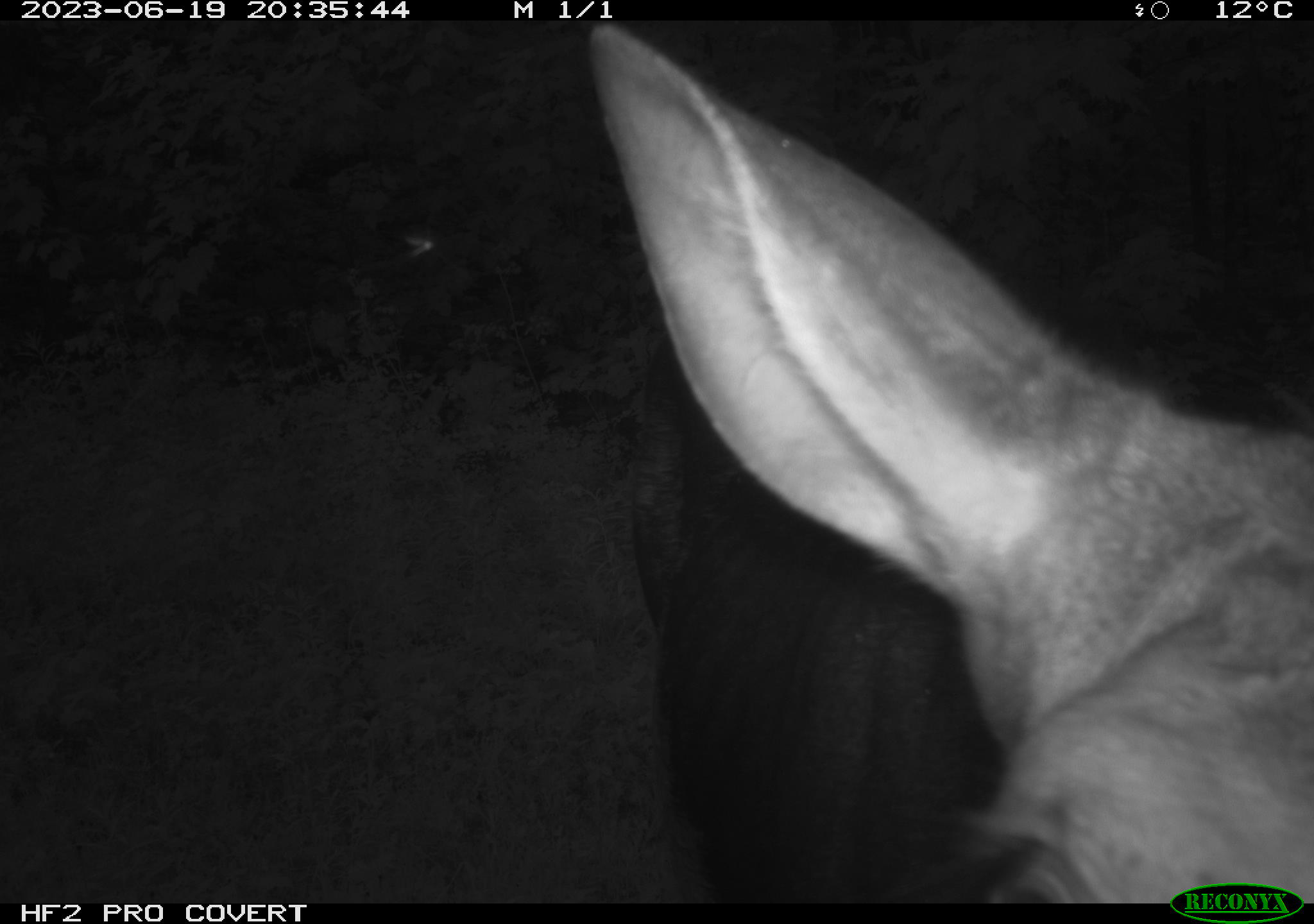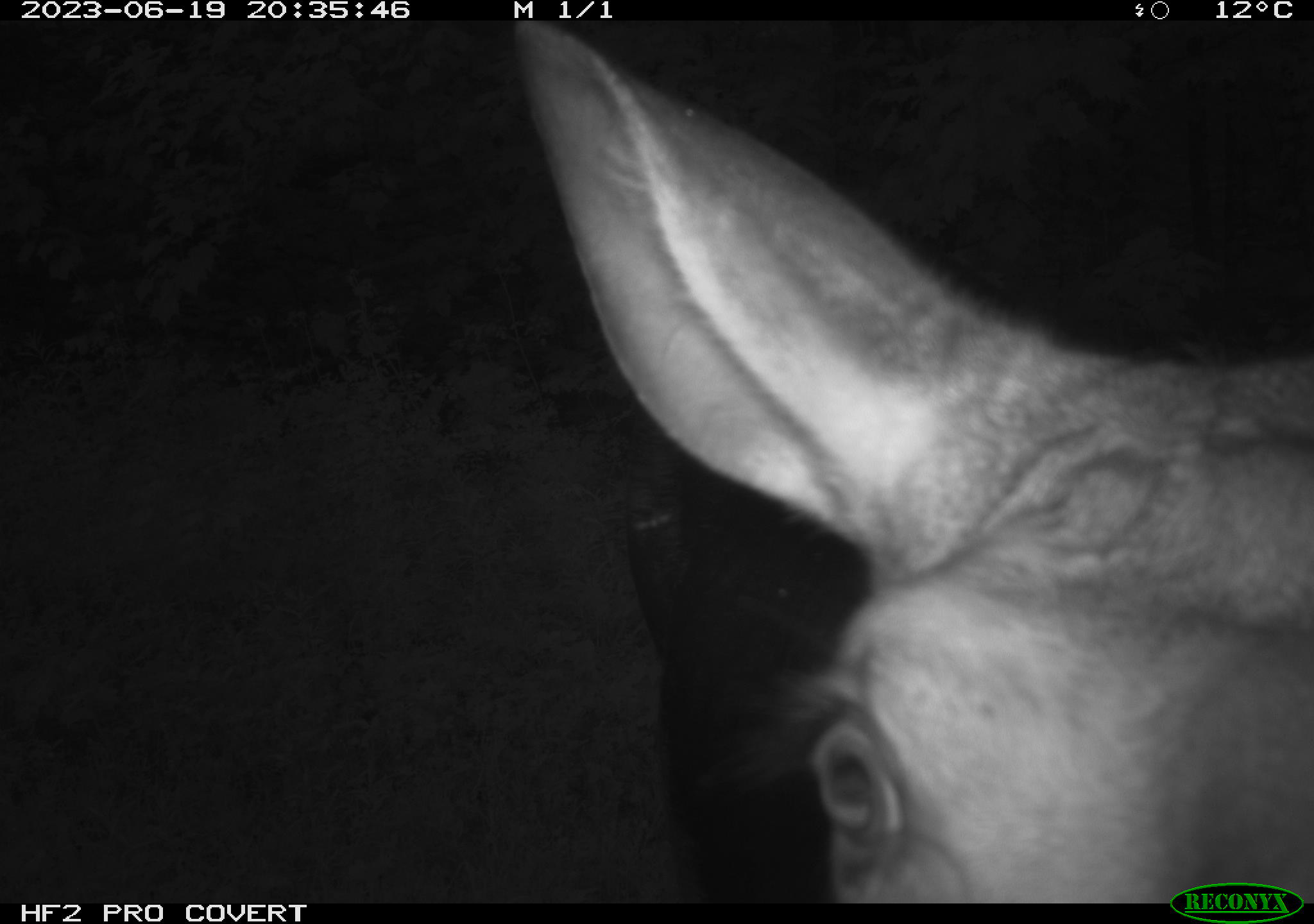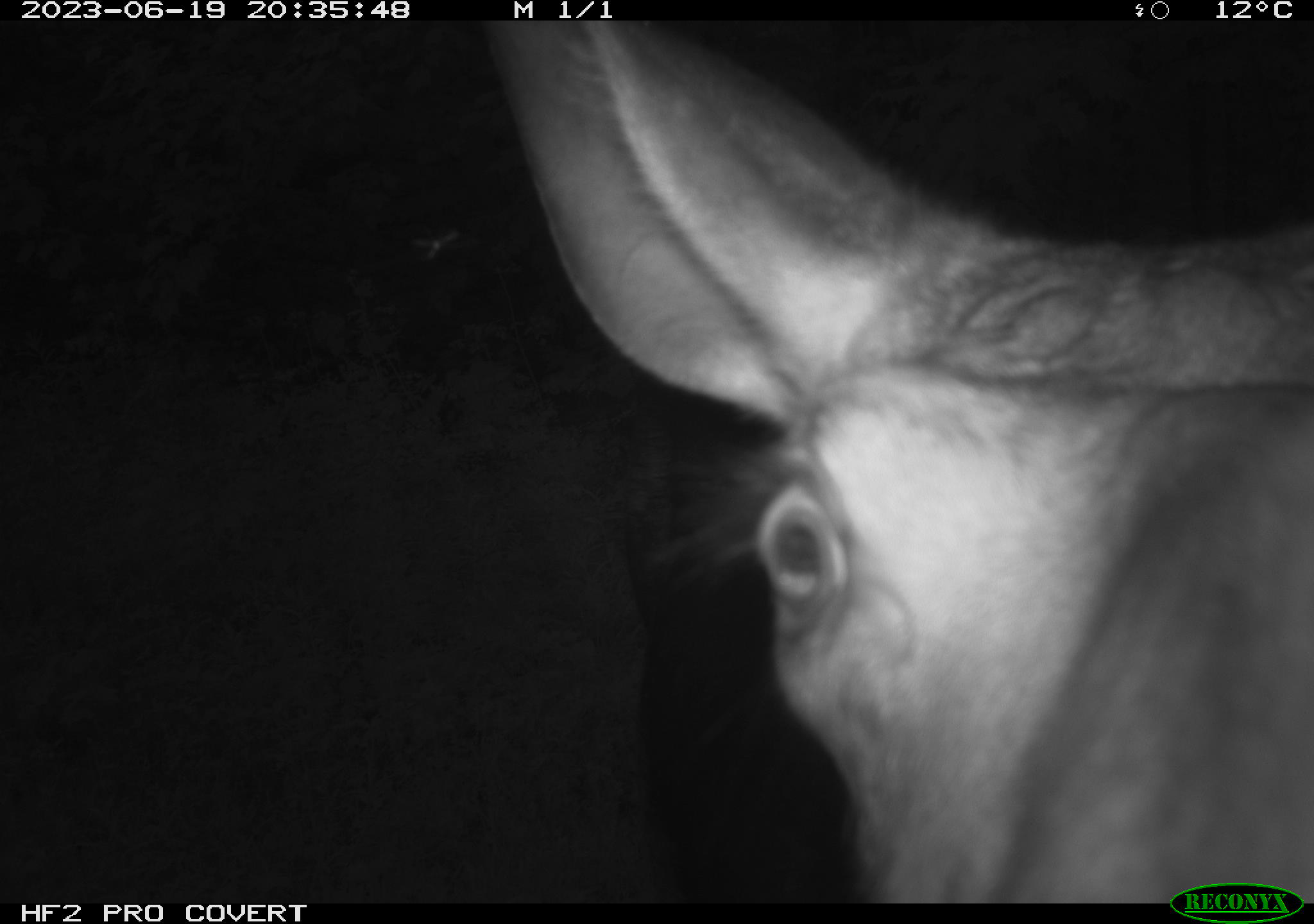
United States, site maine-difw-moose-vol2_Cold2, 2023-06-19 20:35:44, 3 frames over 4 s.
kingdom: Animalia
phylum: Chordata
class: Mammalia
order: Artiodactyla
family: Cervidae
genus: Alces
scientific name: Alces alces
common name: moose